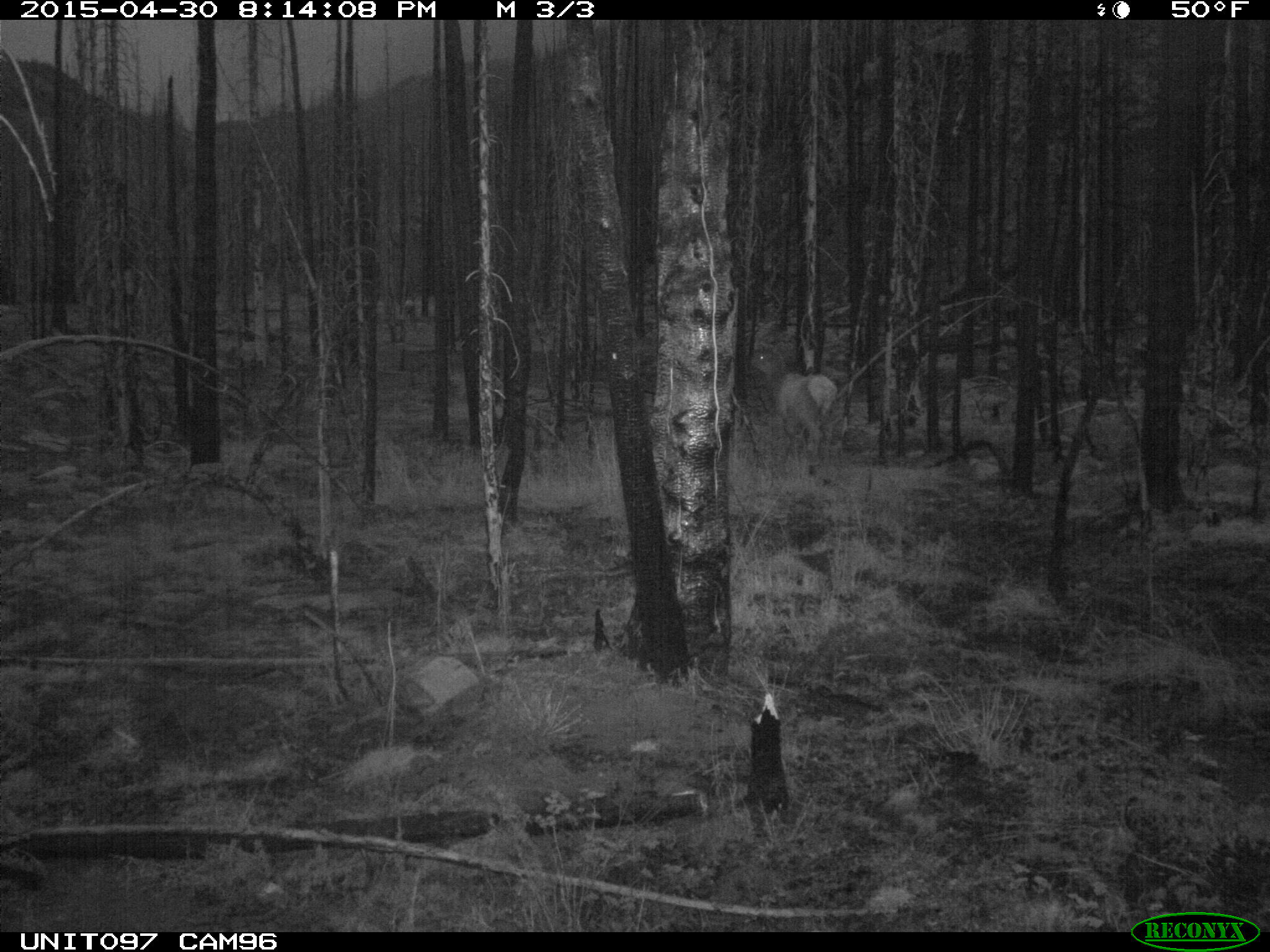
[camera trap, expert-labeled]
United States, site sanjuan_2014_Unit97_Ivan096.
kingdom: Animalia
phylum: Chordata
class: Mammalia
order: Artiodactyla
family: Cervidae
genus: Cervus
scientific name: Cervus elaphus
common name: red deer